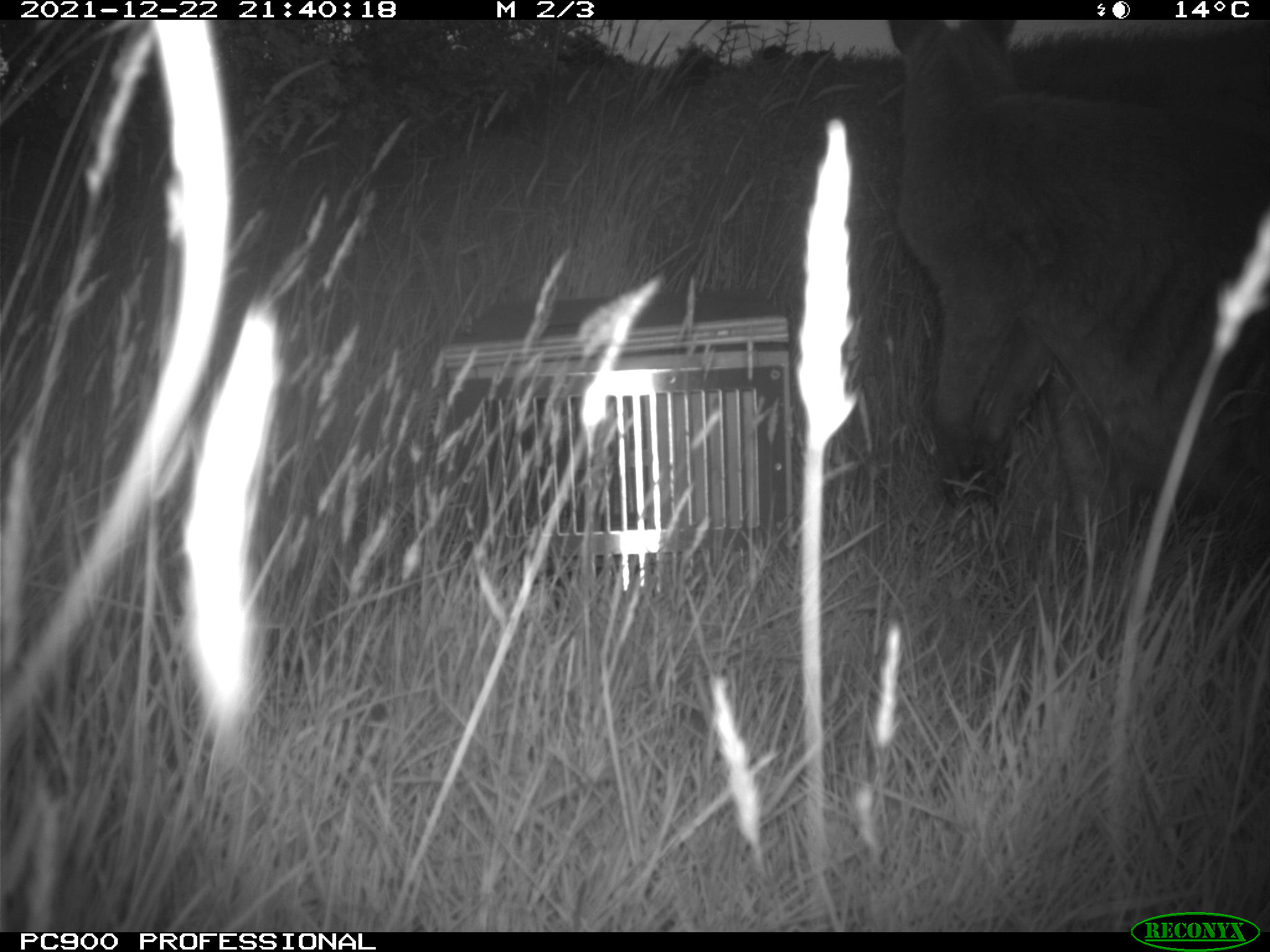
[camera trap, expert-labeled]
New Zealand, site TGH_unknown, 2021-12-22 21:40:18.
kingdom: Animalia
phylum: Chordata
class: Mammalia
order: Diprotodontia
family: Macropodidae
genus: Notamacropus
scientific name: Notamacropus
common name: wallaby